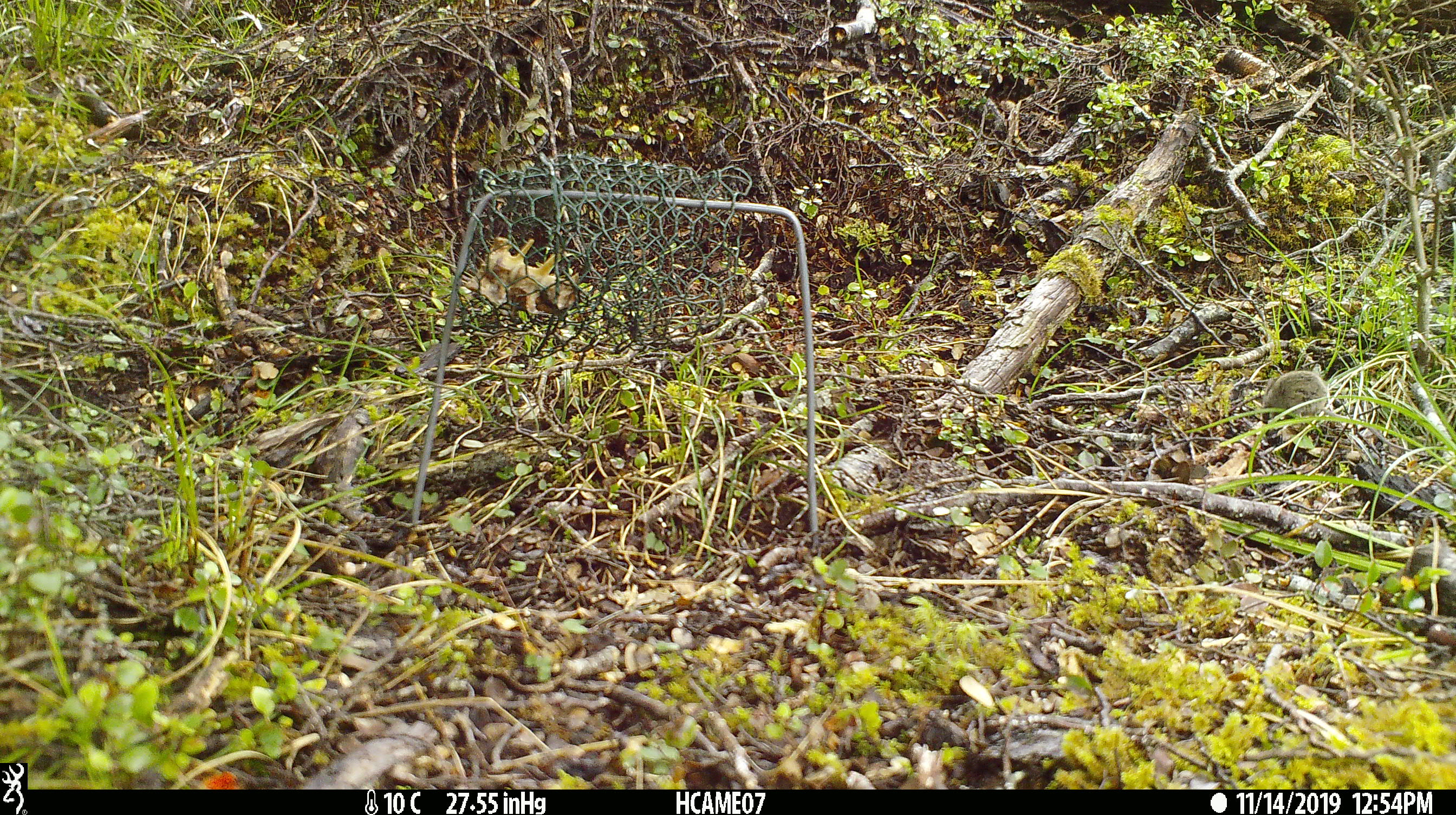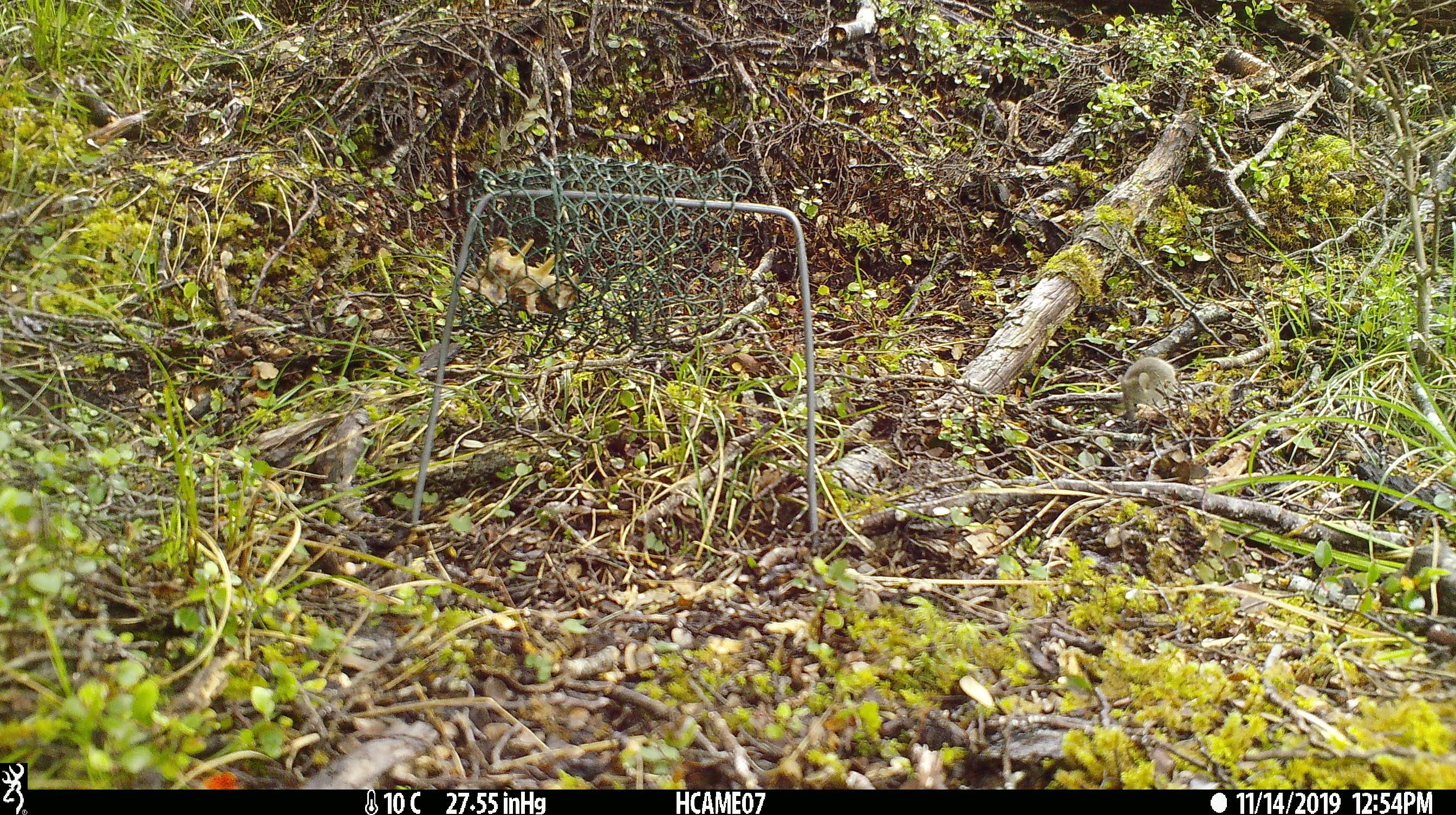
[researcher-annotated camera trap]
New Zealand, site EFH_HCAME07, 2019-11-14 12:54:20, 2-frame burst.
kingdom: Animalia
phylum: Chordata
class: Mammalia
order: Rodentia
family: Muridae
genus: Mus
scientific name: Mus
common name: mouse